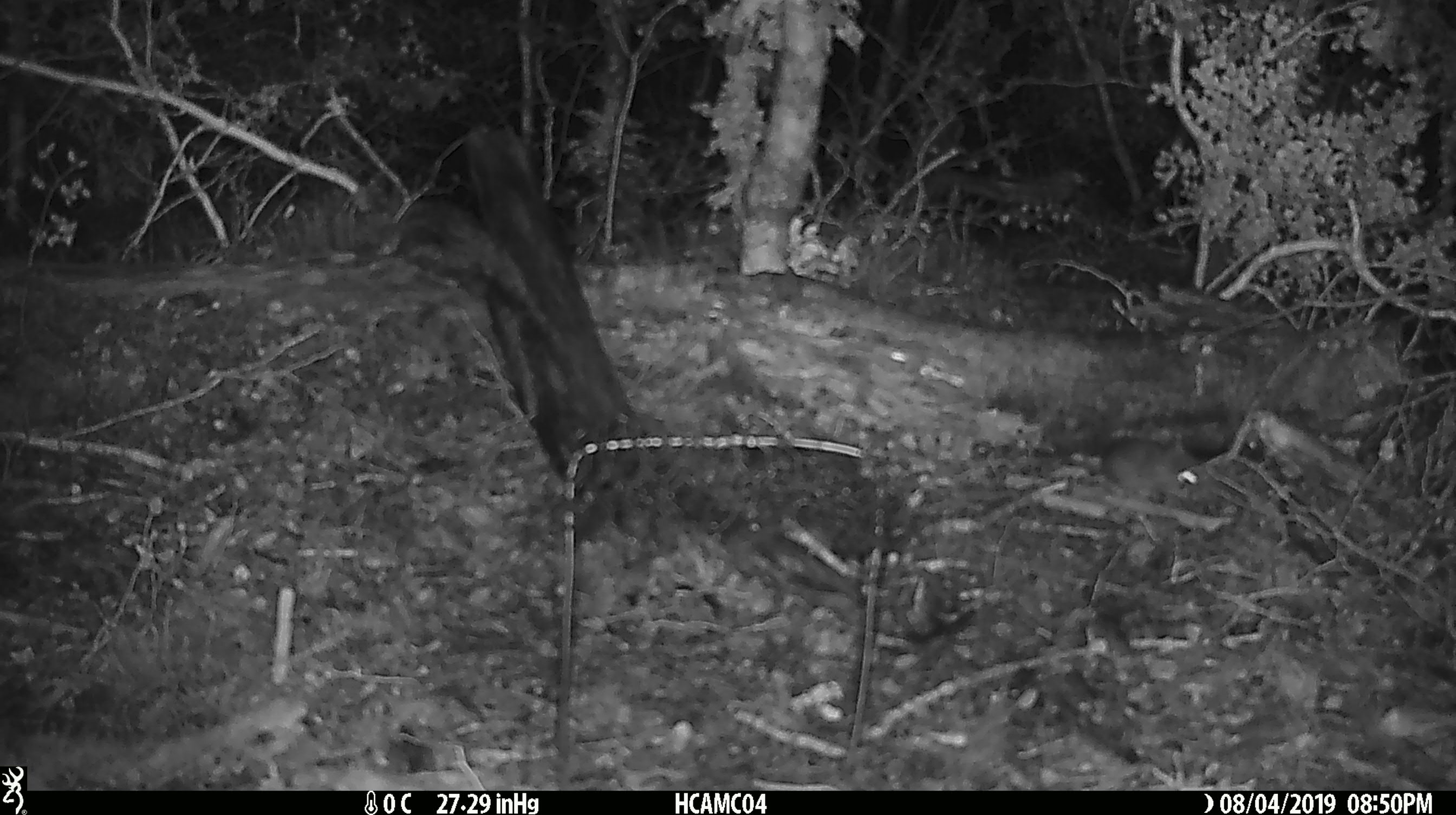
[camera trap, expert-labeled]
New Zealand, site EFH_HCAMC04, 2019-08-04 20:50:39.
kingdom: Animalia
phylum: Chordata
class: Mammalia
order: Rodentia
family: Muridae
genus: Mus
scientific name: Mus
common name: mouse